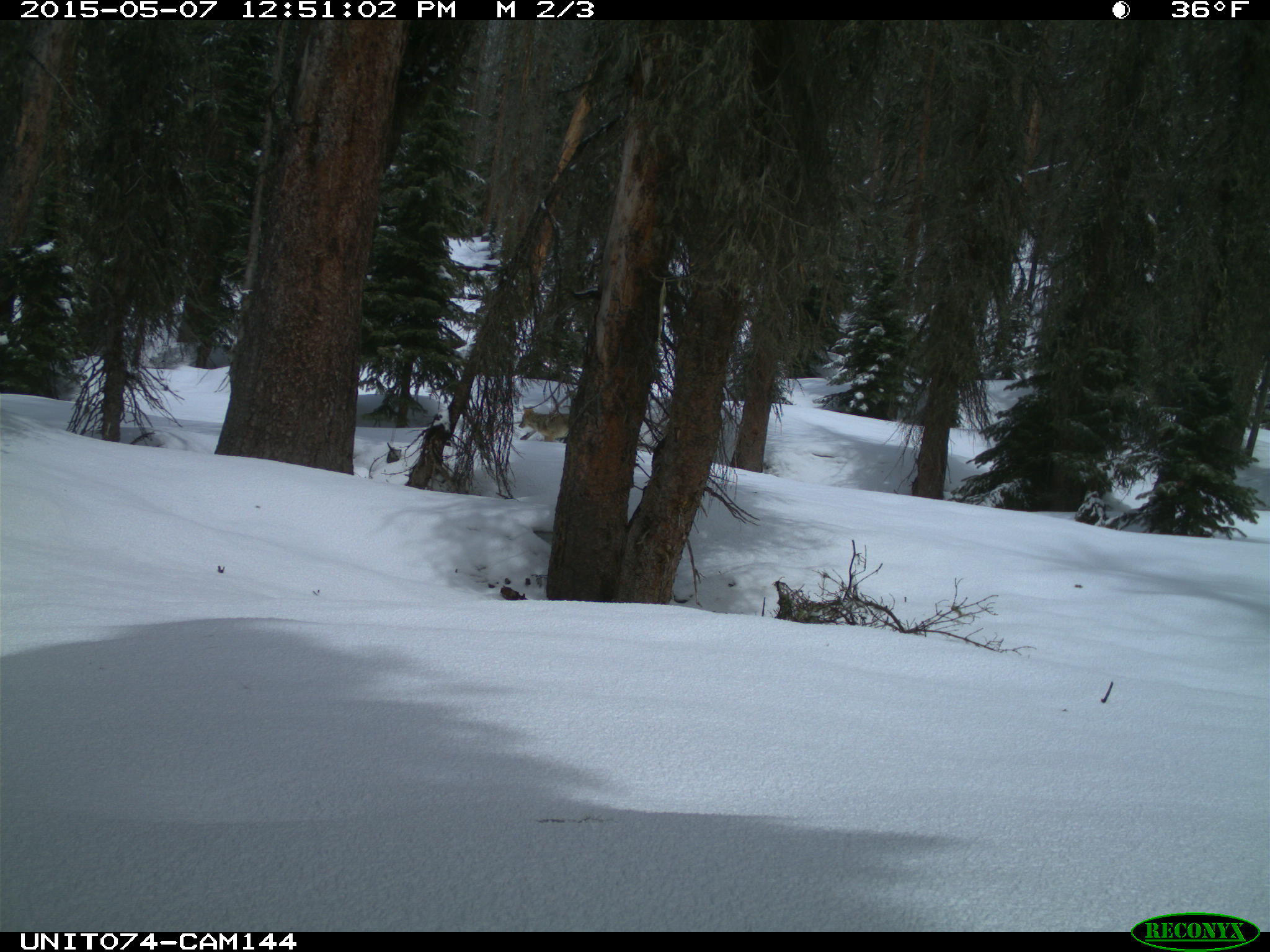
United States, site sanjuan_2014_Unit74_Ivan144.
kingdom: Animalia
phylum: Chordata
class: Mammalia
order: Carnivora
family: Canidae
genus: Canis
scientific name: Canis latrans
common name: coyote